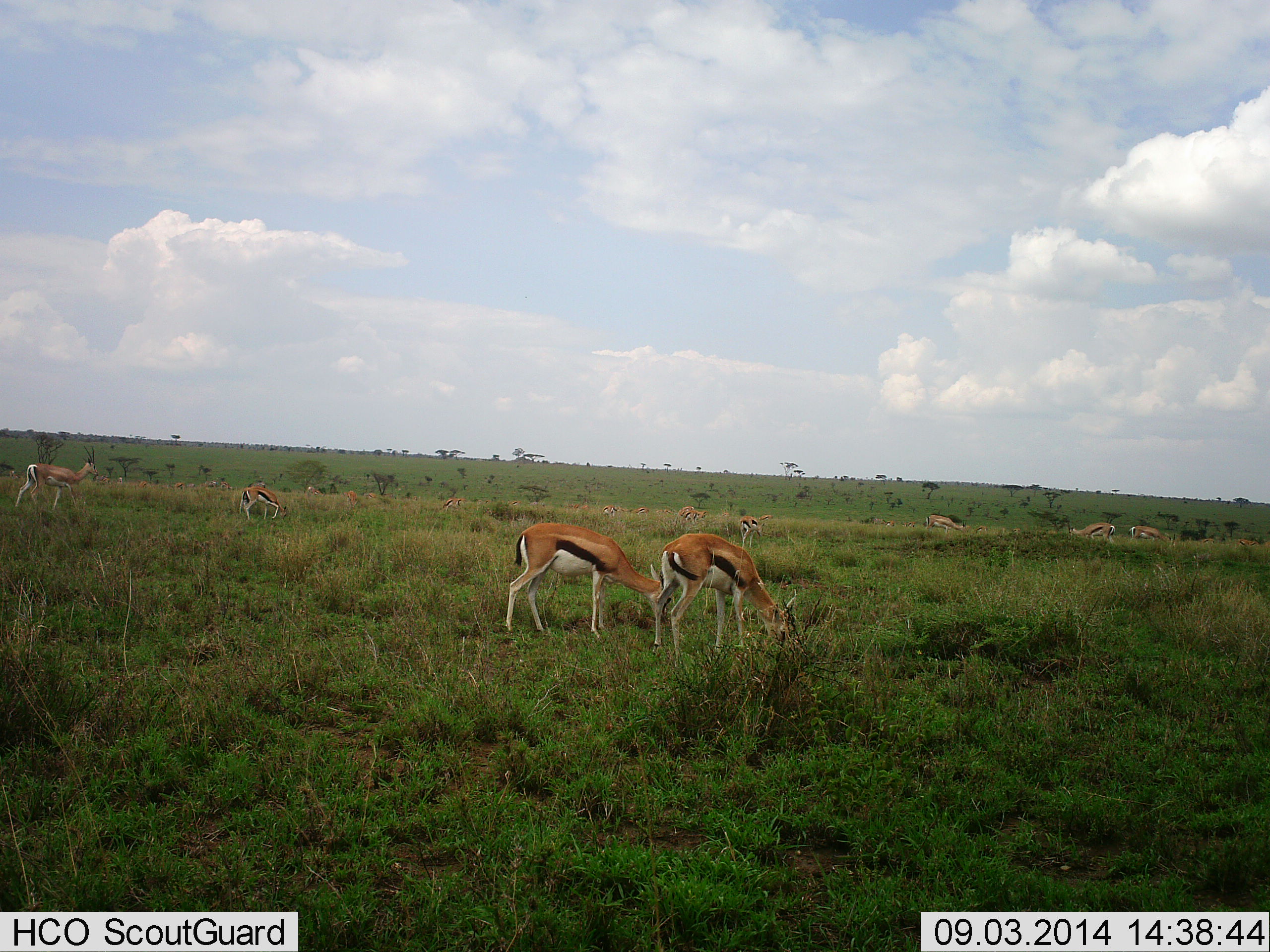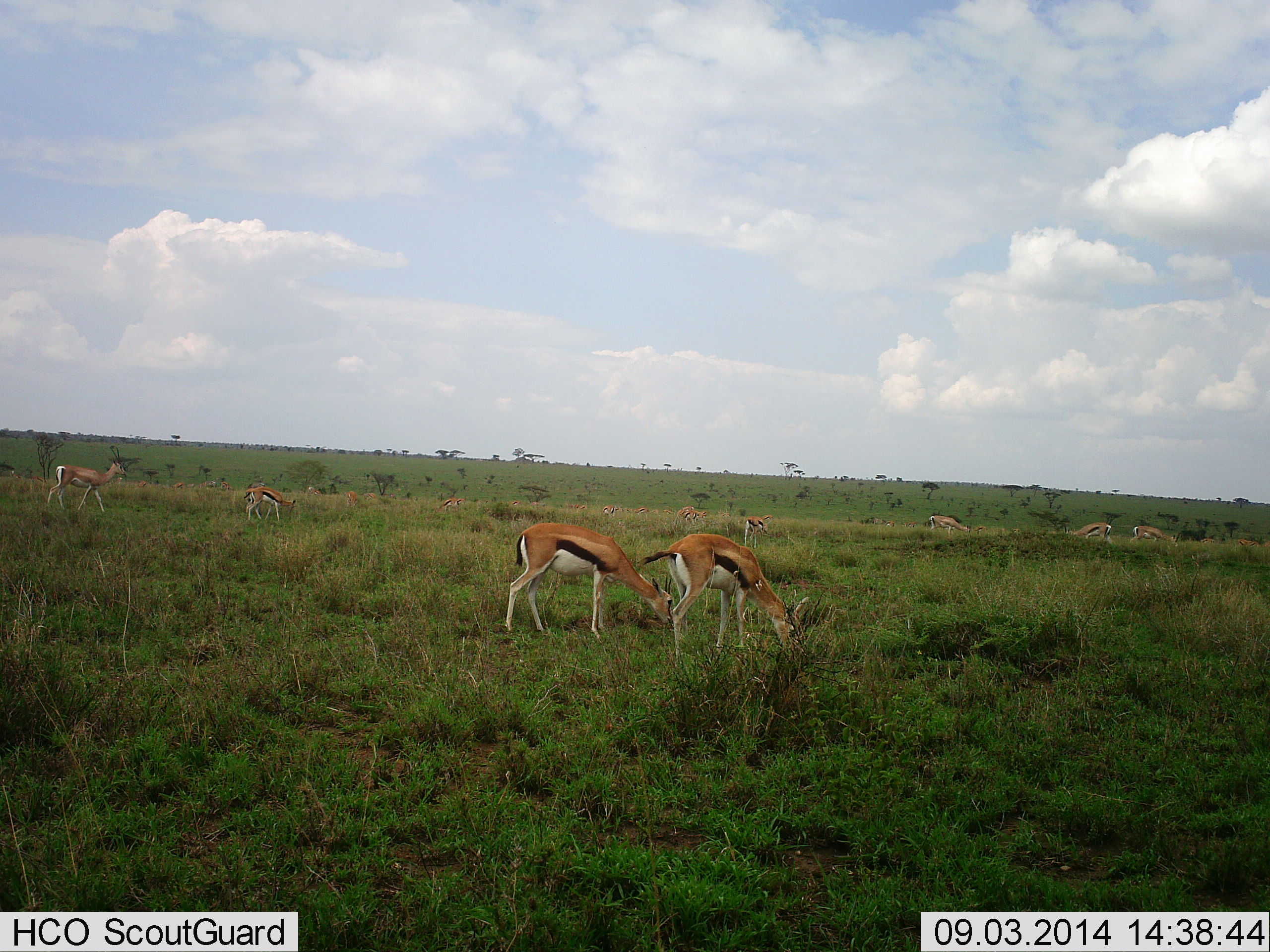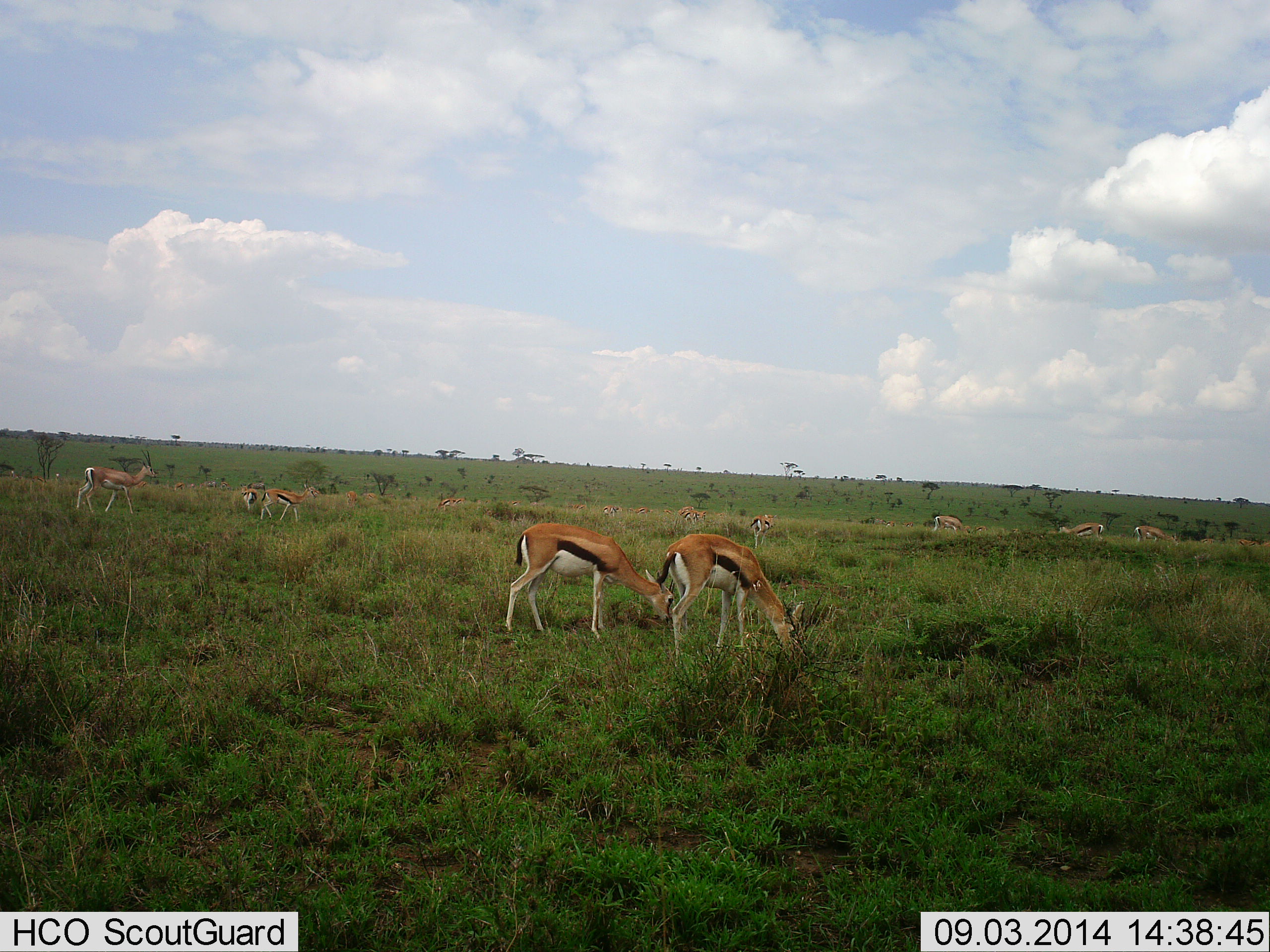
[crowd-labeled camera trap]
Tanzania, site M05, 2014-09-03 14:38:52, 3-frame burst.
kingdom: Animalia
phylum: Chordata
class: Mammalia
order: Artiodactyla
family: Bovidae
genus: Eudorcas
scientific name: Eudorcas thomsonii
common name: thomson's gazelle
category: gazellethomsons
Gazellethomsons (thomson's gazelle) (Eudorcas thomsonii), count 8. Behavior (volunteer vote fractions): standing 9%, resting 0%, moving 27%, interacting 0%. Young present (vote fraction): 0%. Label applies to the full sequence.